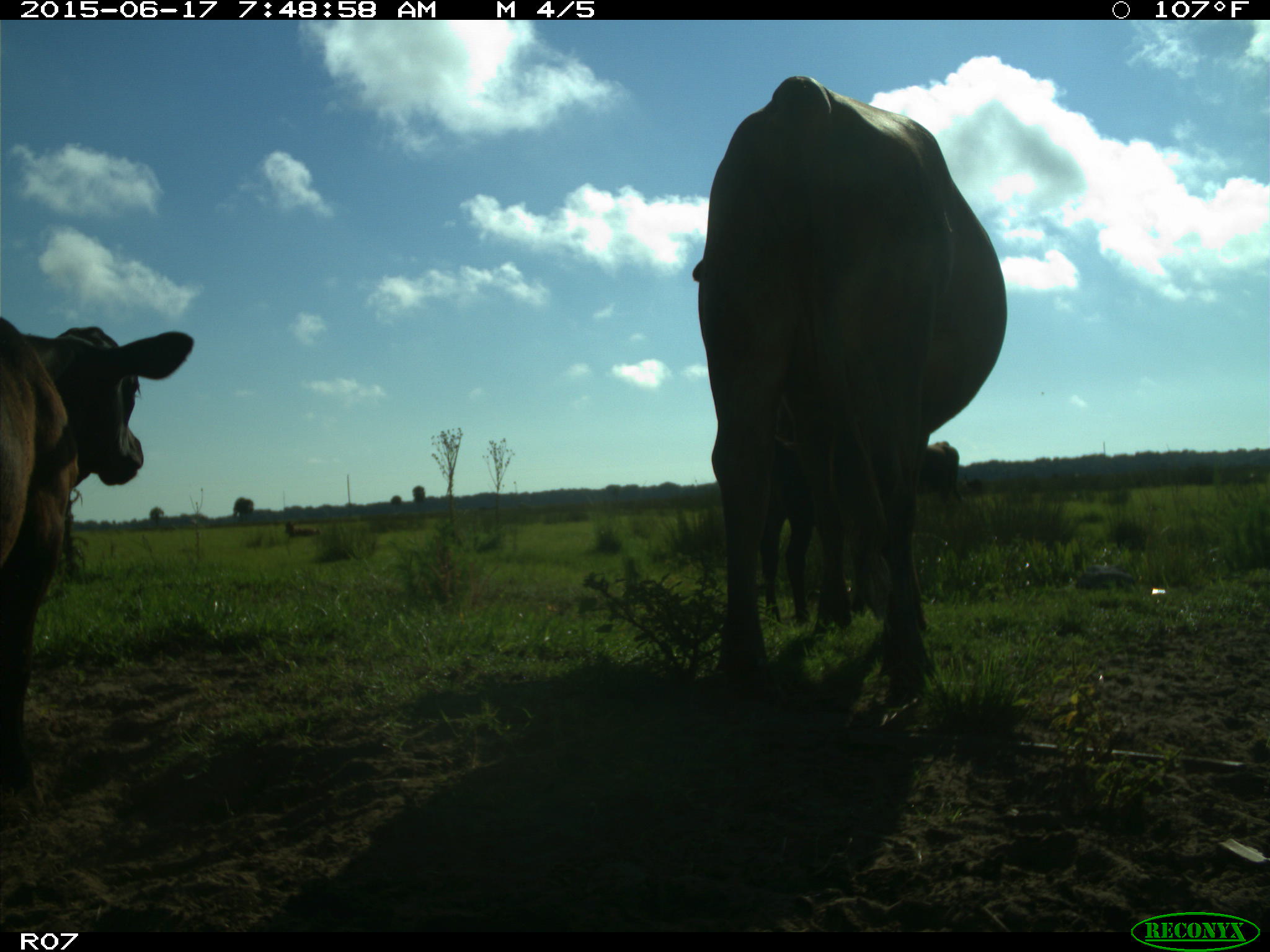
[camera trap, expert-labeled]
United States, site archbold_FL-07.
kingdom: Animalia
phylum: Chordata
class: Mammalia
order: Artiodactyla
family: Bovidae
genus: Bos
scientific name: Bos taurus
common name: domestic cow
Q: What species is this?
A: Bos taurus (domestic cow).